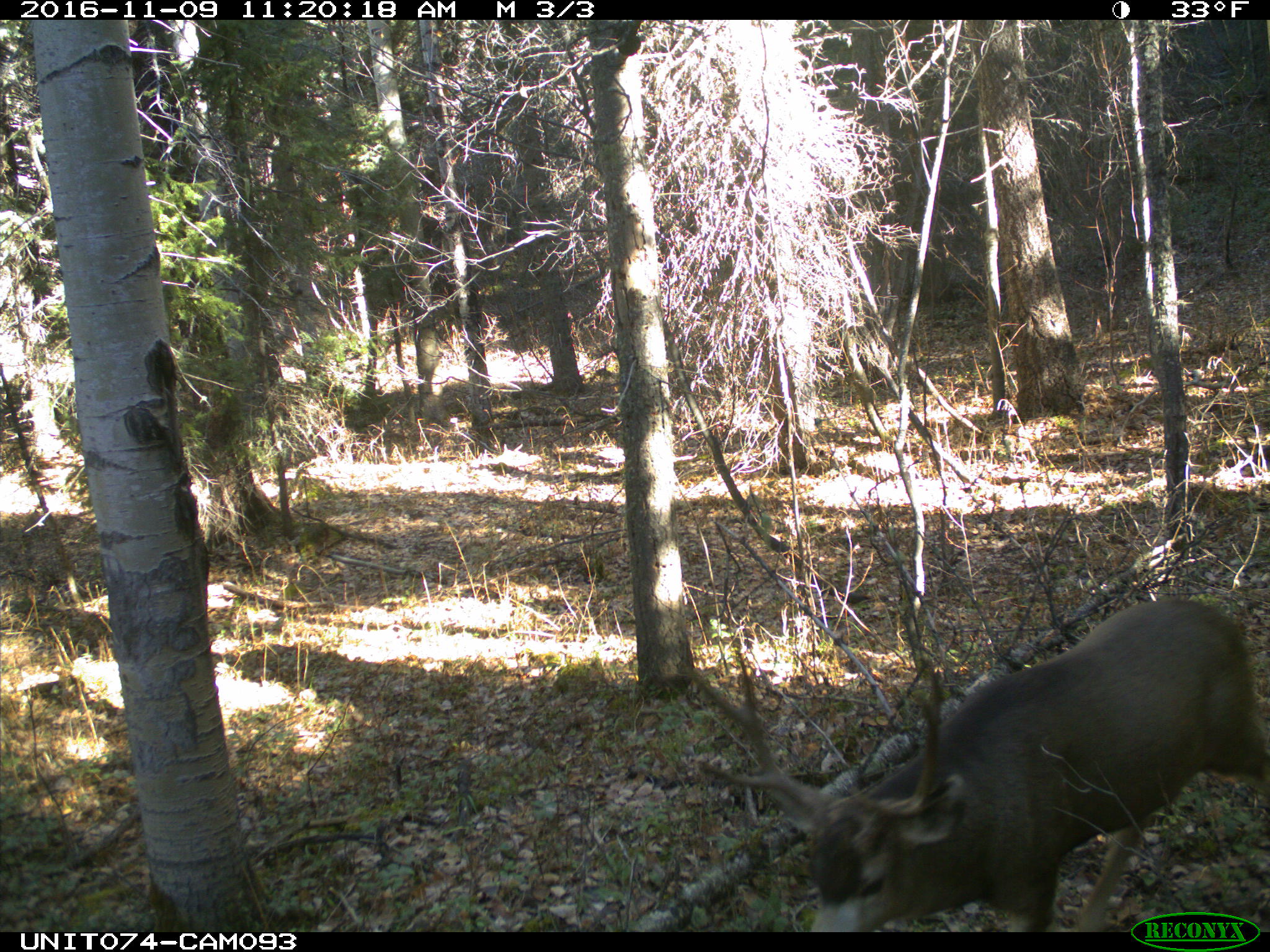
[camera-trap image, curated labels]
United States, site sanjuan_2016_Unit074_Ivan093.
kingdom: Animalia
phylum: Chordata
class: Mammalia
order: Artiodactyla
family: Cervidae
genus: Odocoileus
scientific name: Odocoileus hemionus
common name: mule deer